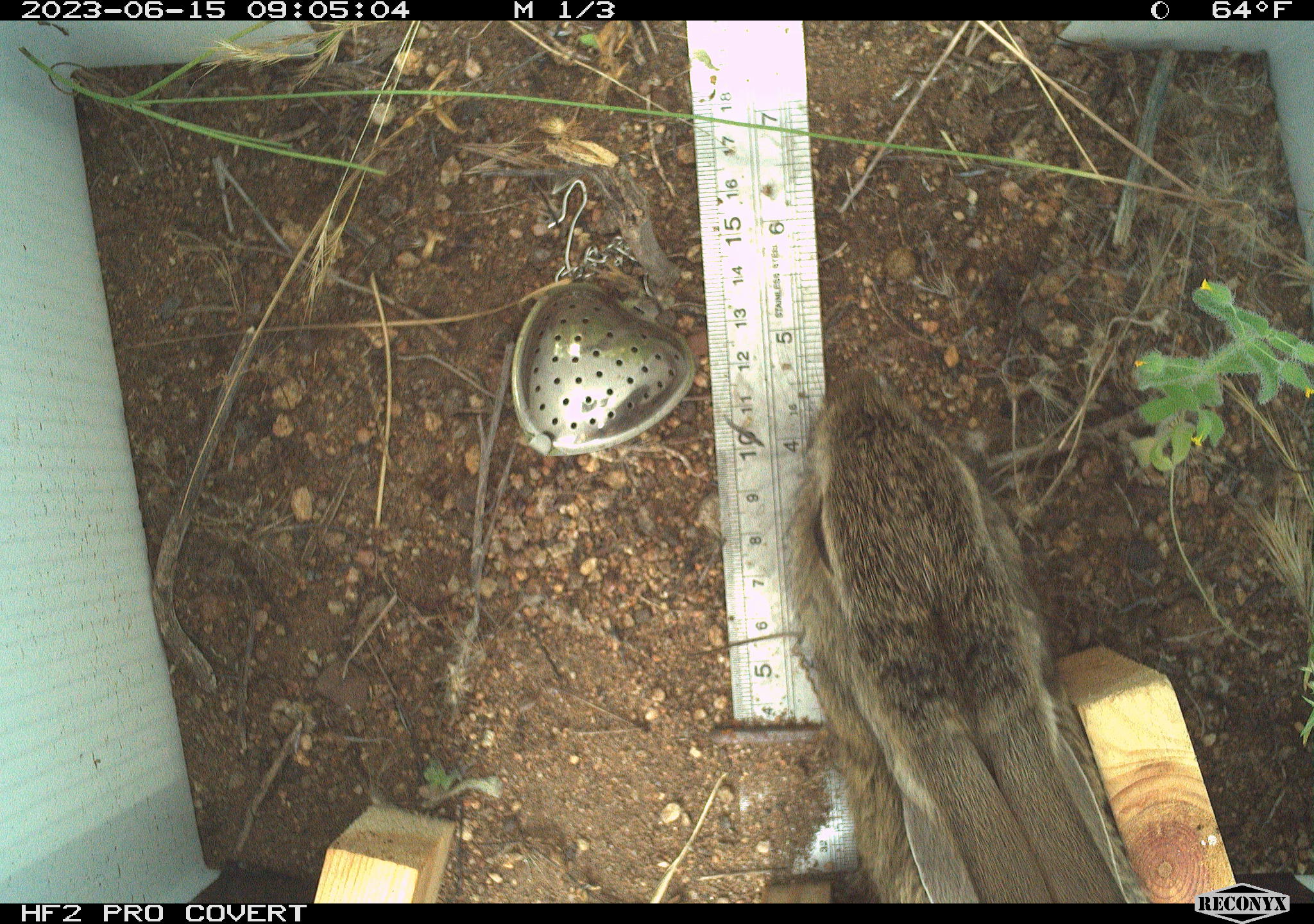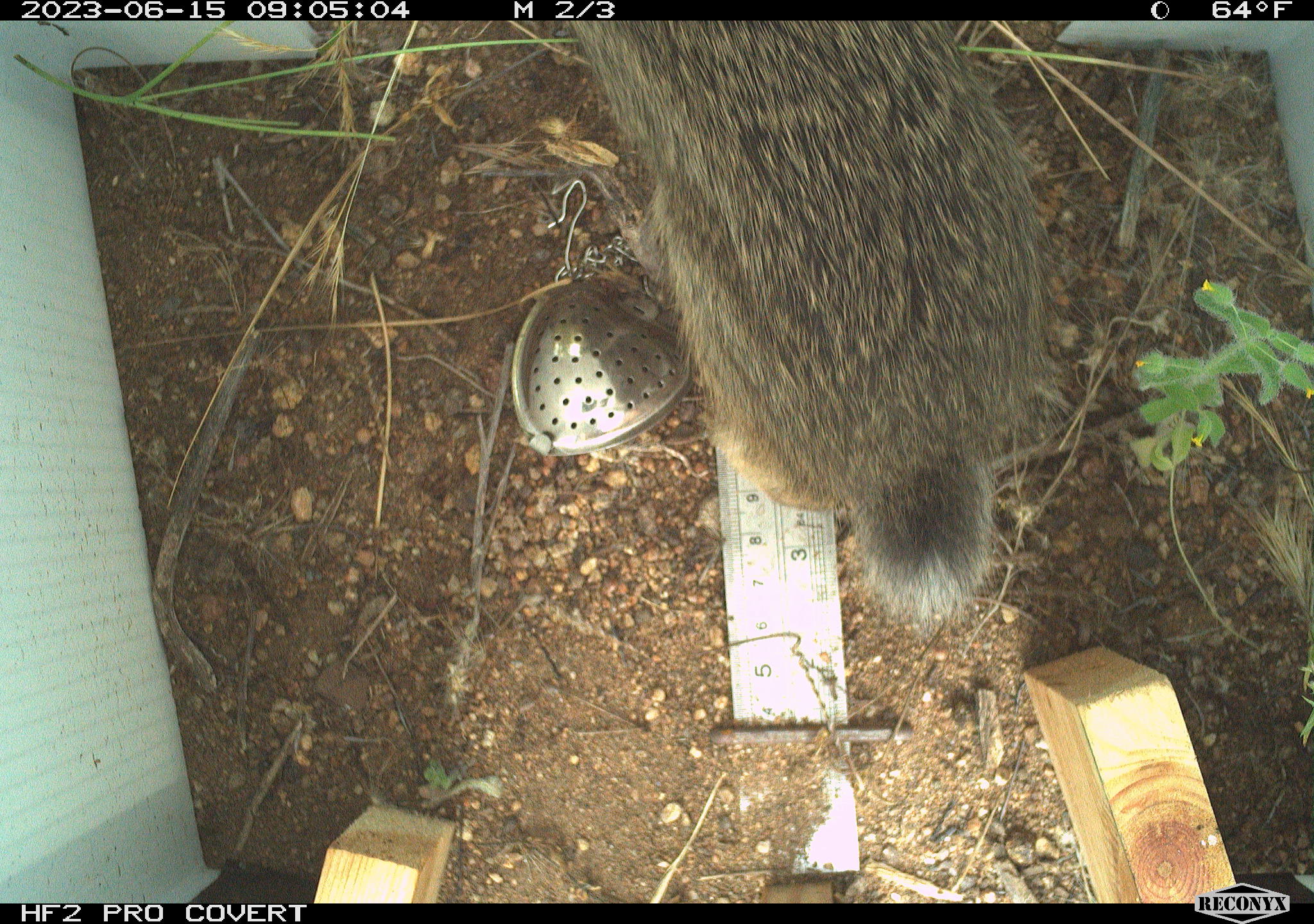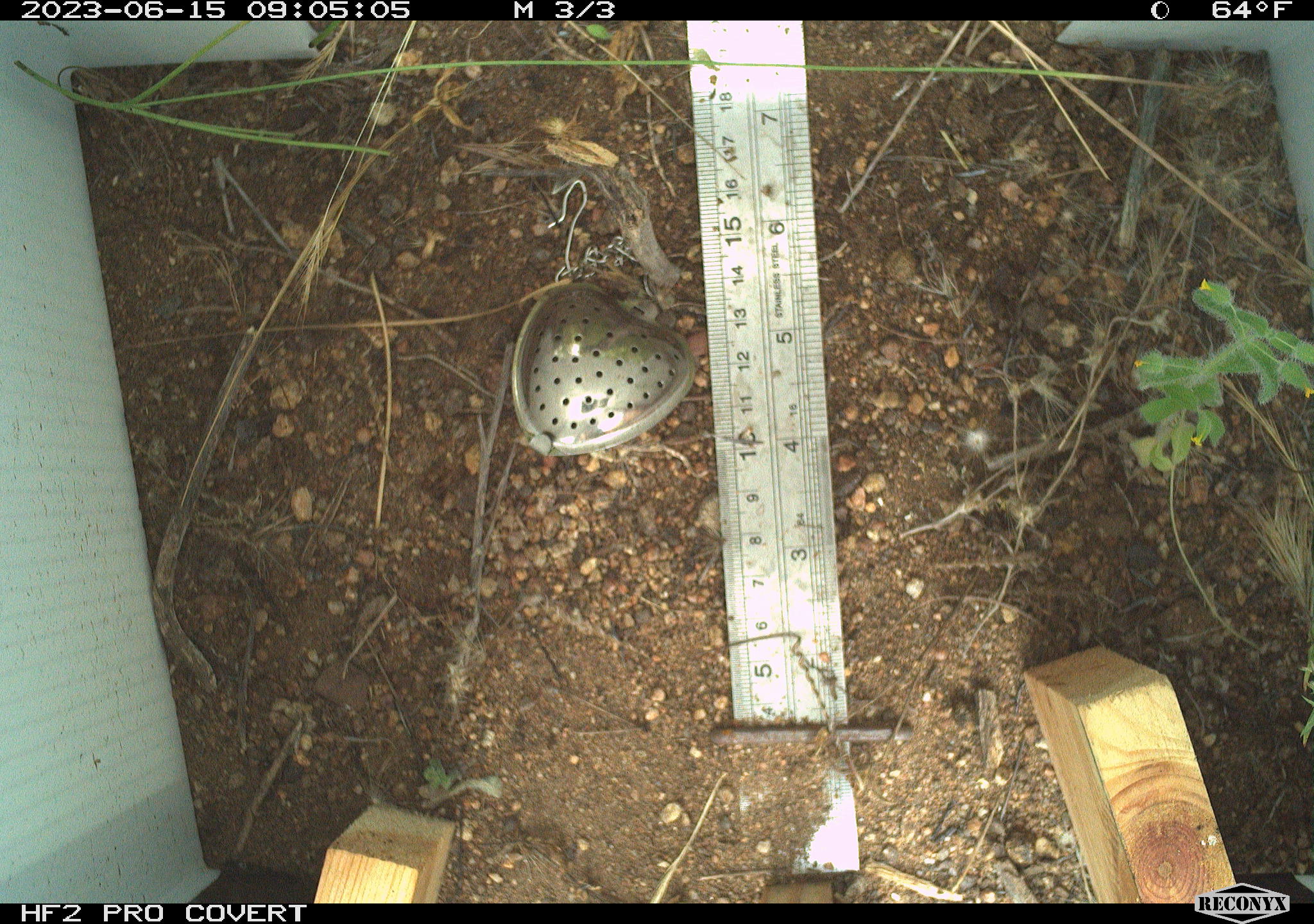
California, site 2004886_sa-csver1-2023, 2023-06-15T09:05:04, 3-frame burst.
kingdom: Animalia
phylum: Chordata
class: Mammalia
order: Lagomorpha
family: Leporidae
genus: Sylvilagus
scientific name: Sylvilagus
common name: cottontail rabbits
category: sylvilagus species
Sylvilagus species (cottontail rabbits) (Sylvilagus).